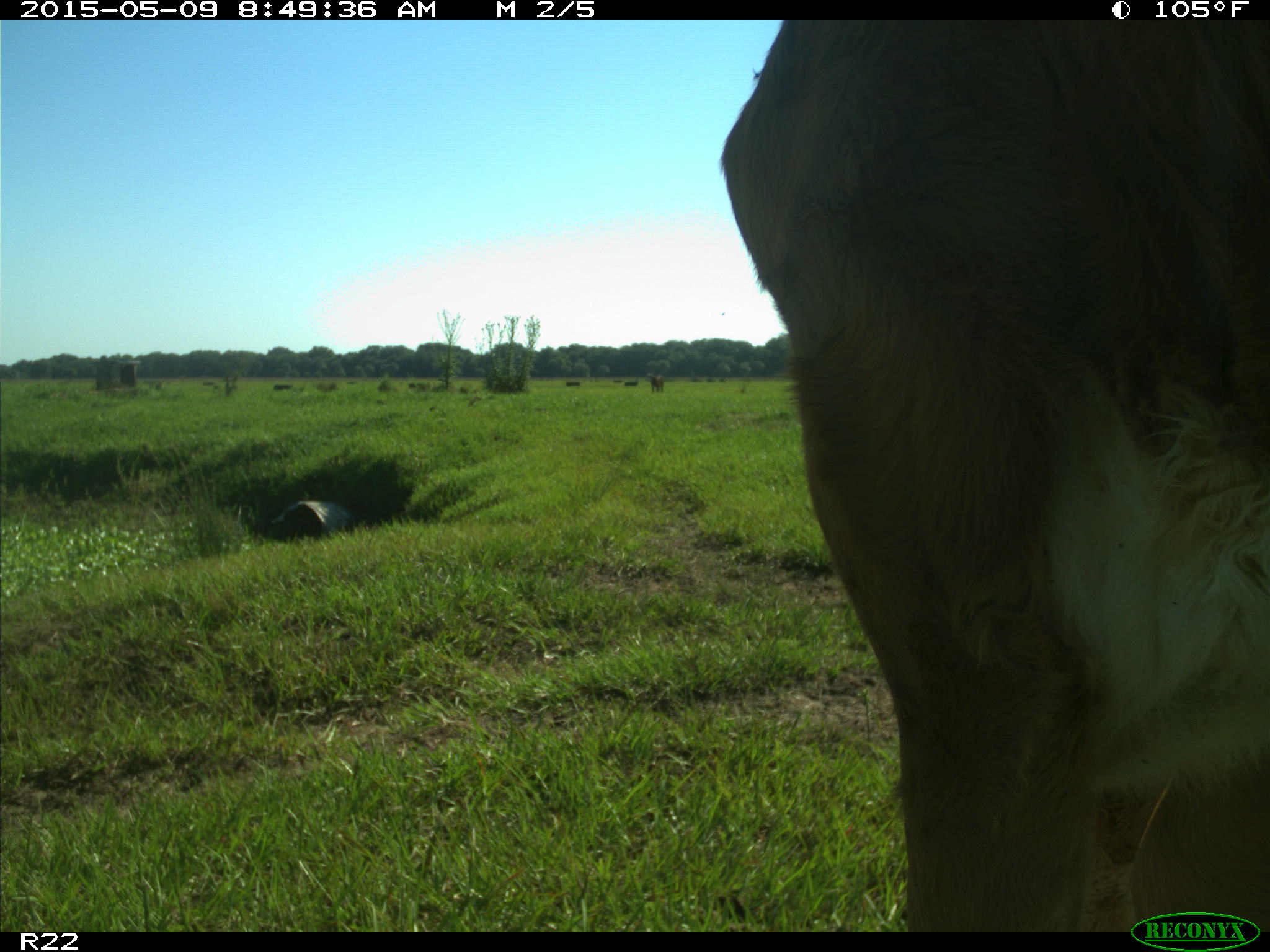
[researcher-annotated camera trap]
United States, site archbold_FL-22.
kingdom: Animalia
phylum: Chordata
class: Mammalia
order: Artiodactyla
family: Bovidae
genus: Bos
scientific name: Bos taurus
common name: domestic cow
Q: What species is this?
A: Bos taurus (domestic cow).